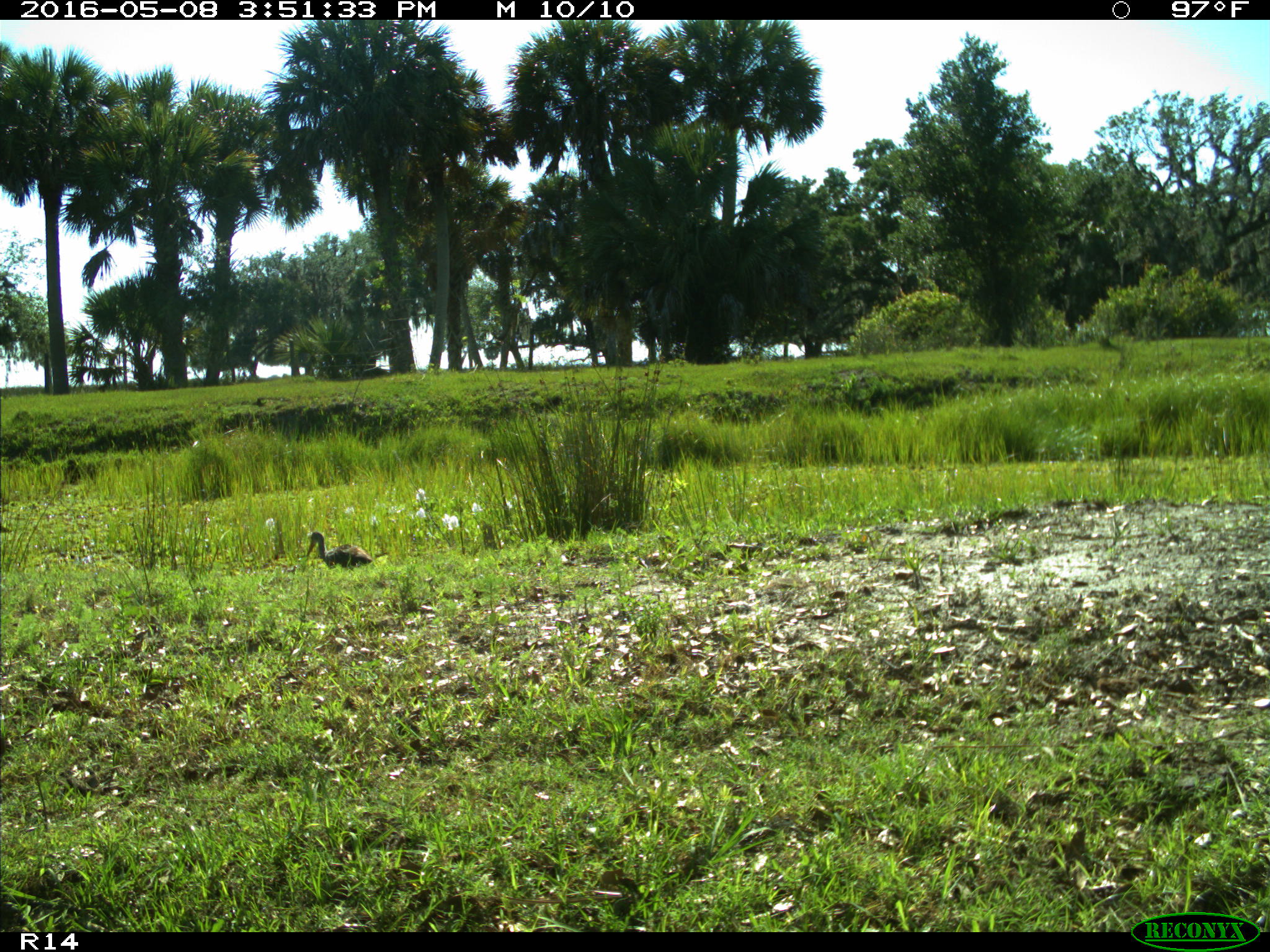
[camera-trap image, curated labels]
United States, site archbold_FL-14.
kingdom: Animalia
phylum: Chordata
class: Aves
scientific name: Aves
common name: birds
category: unidentified bird